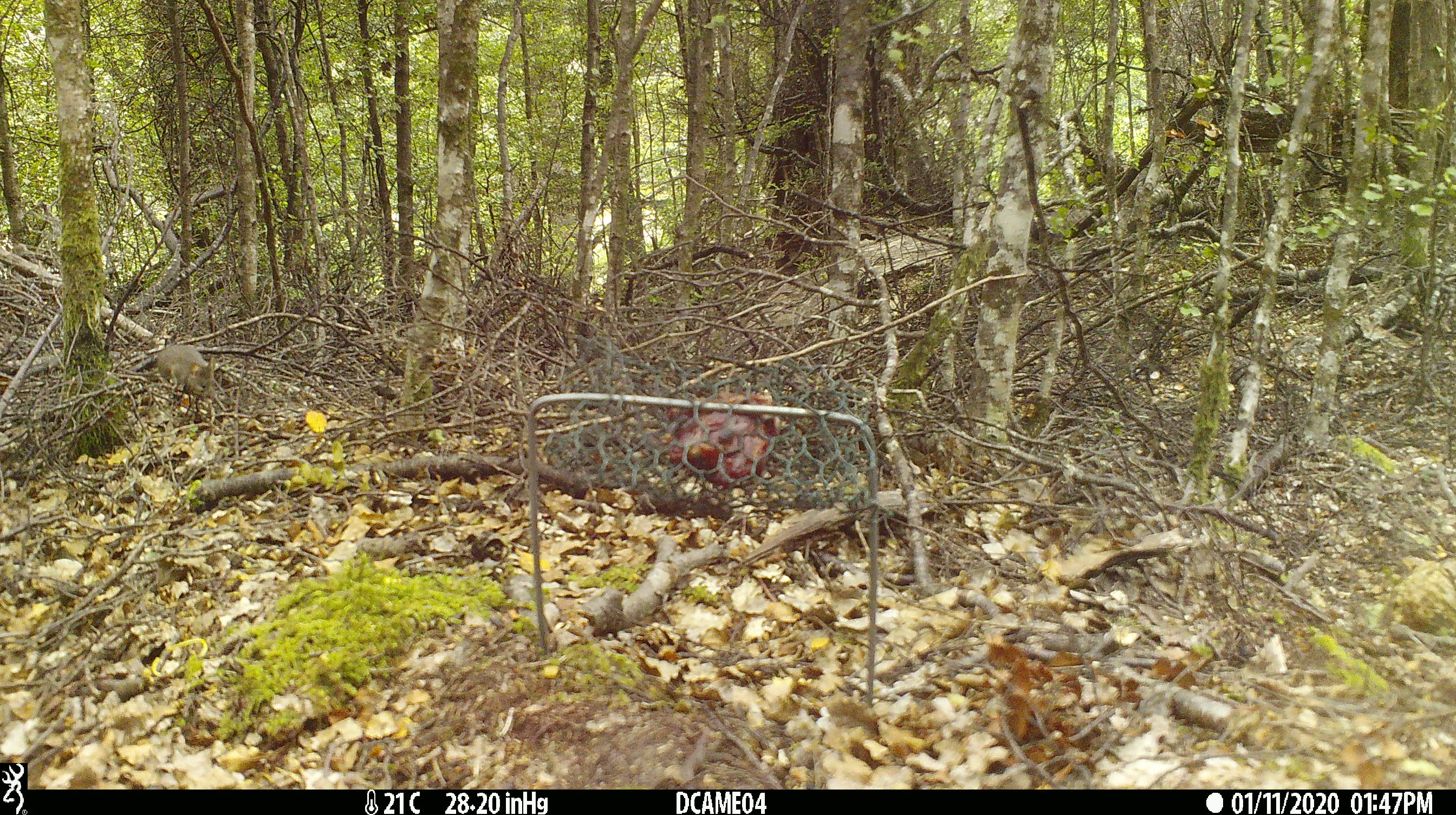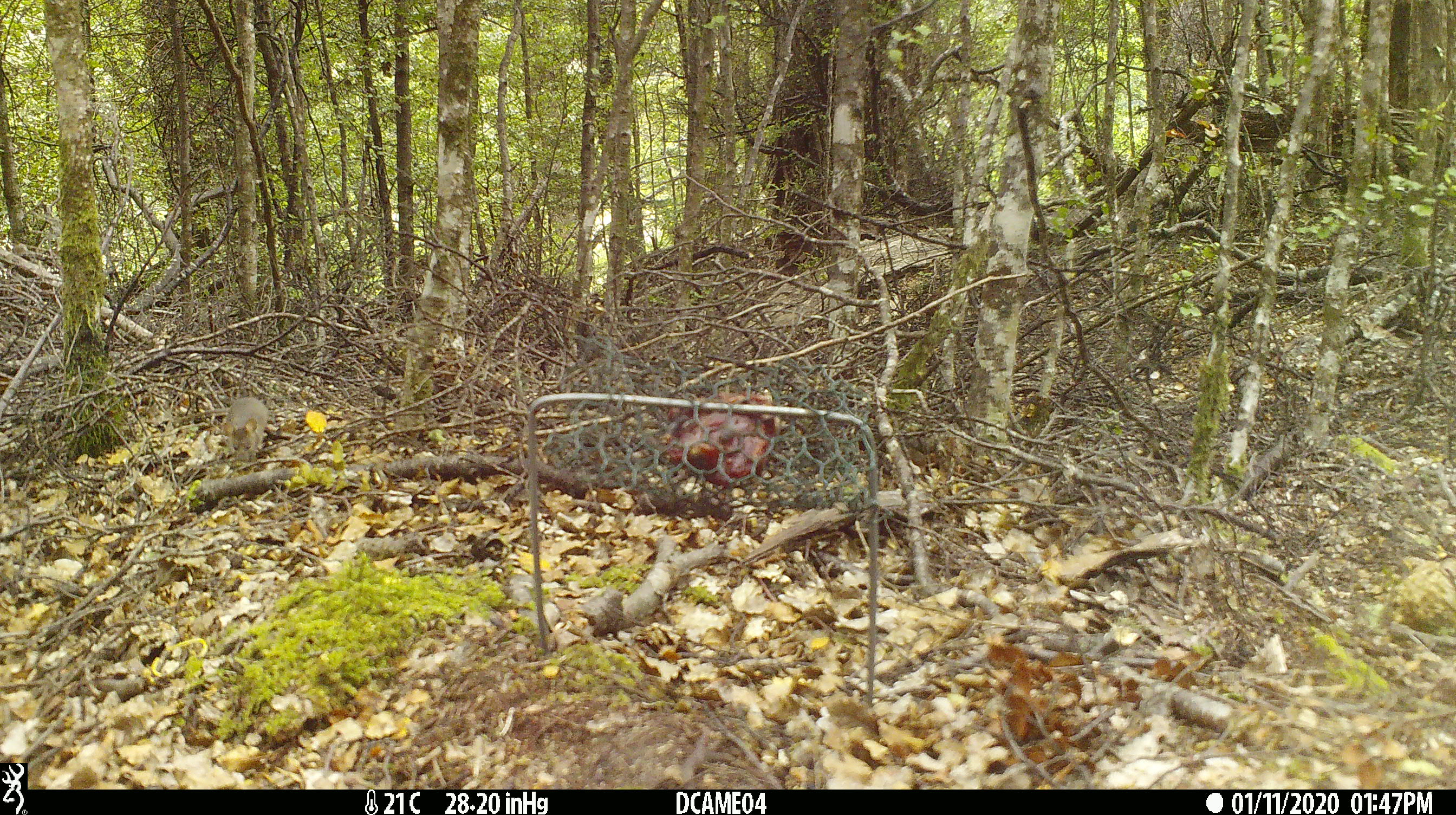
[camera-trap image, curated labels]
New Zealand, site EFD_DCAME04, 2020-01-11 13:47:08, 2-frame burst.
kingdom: Animalia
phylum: Chordata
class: Mammalia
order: Rodentia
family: Muridae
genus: Mus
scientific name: Mus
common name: mouse